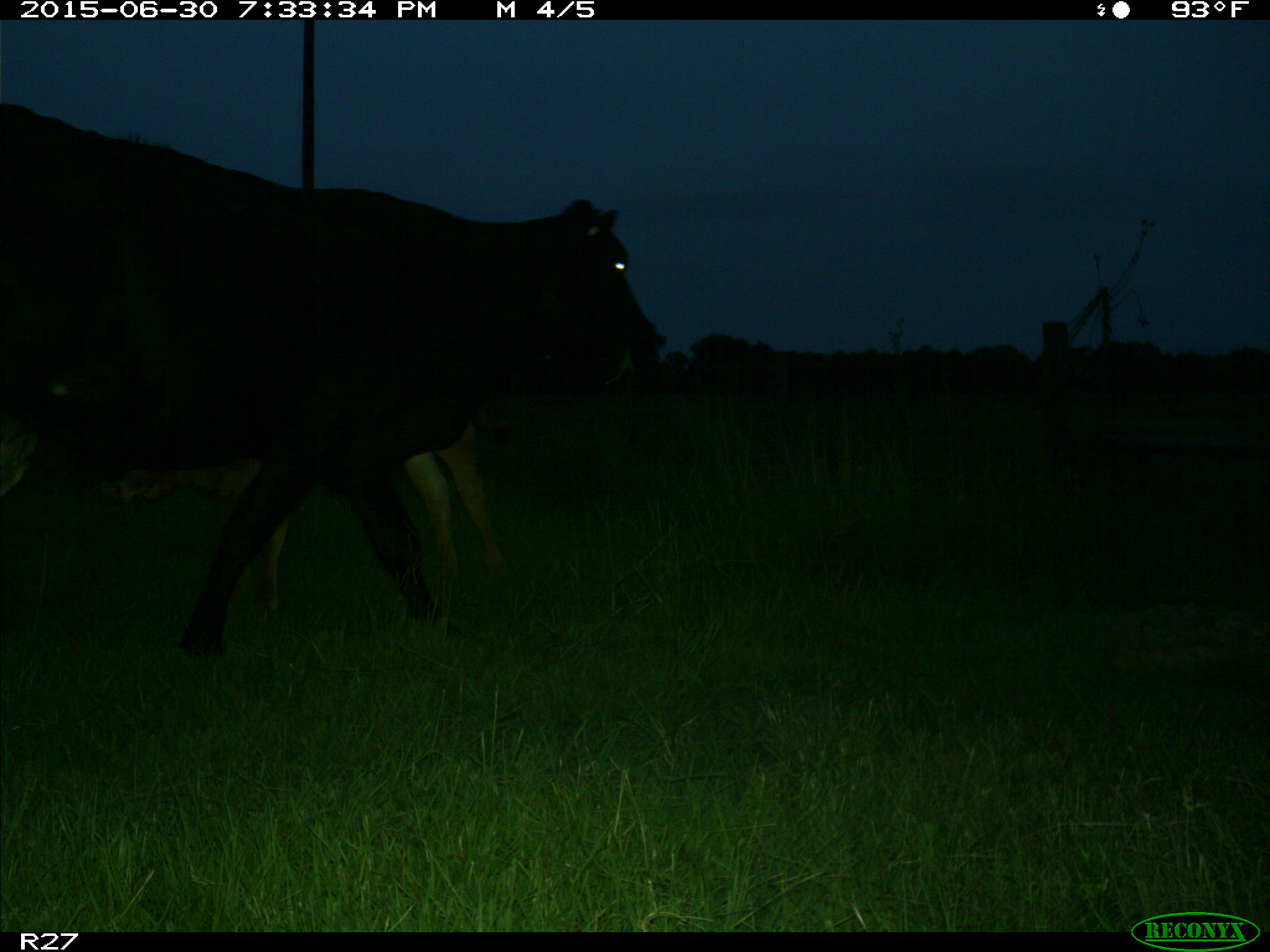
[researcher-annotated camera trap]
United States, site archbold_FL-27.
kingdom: Animalia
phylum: Chordata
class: Mammalia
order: Artiodactyla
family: Bovidae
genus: Bos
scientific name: Bos taurus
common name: domestic cow